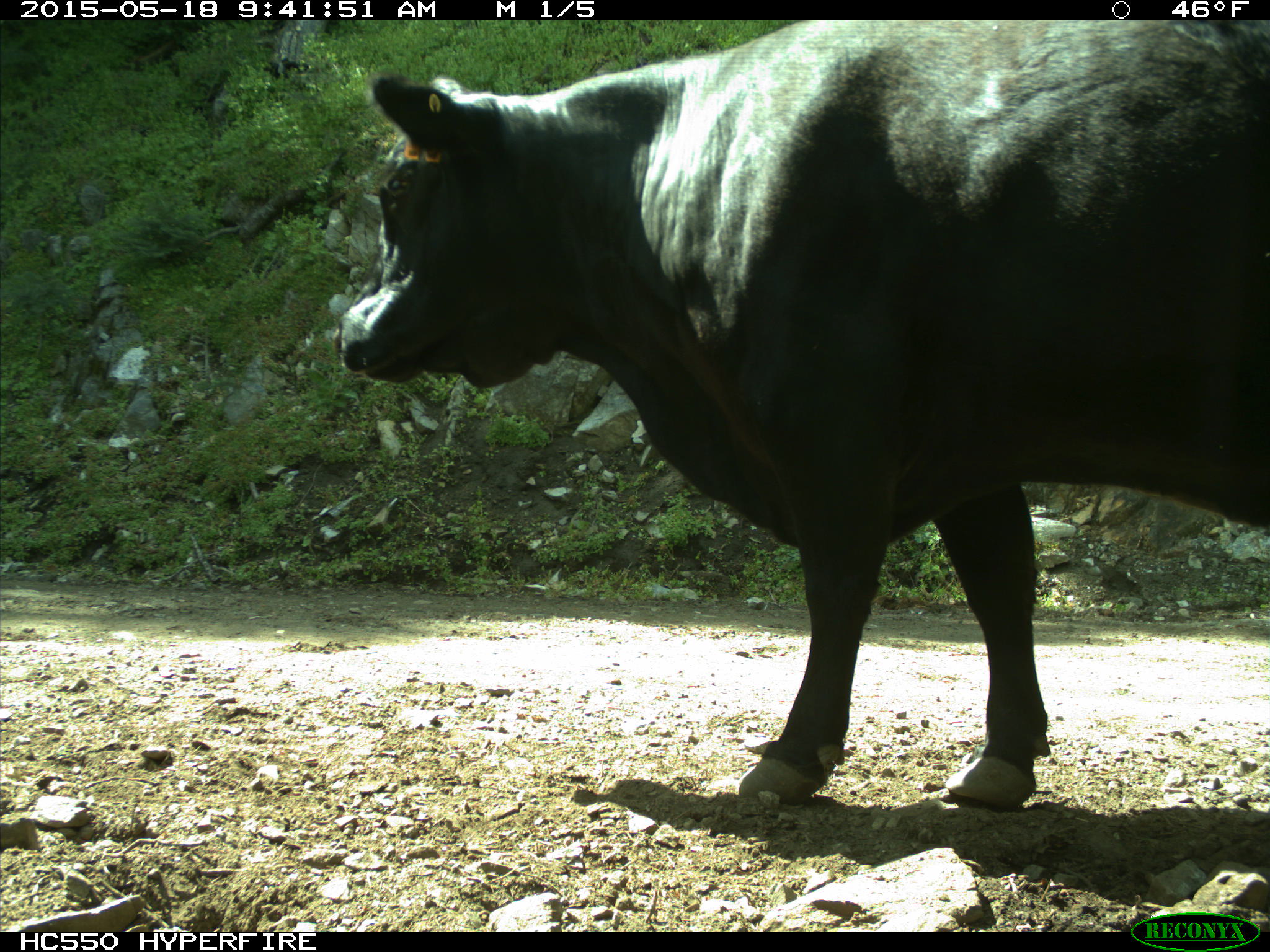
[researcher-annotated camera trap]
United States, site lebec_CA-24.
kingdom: Animalia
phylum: Chordata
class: Mammalia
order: Artiodactyla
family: Bovidae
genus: Bos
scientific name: Bos taurus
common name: domestic cow